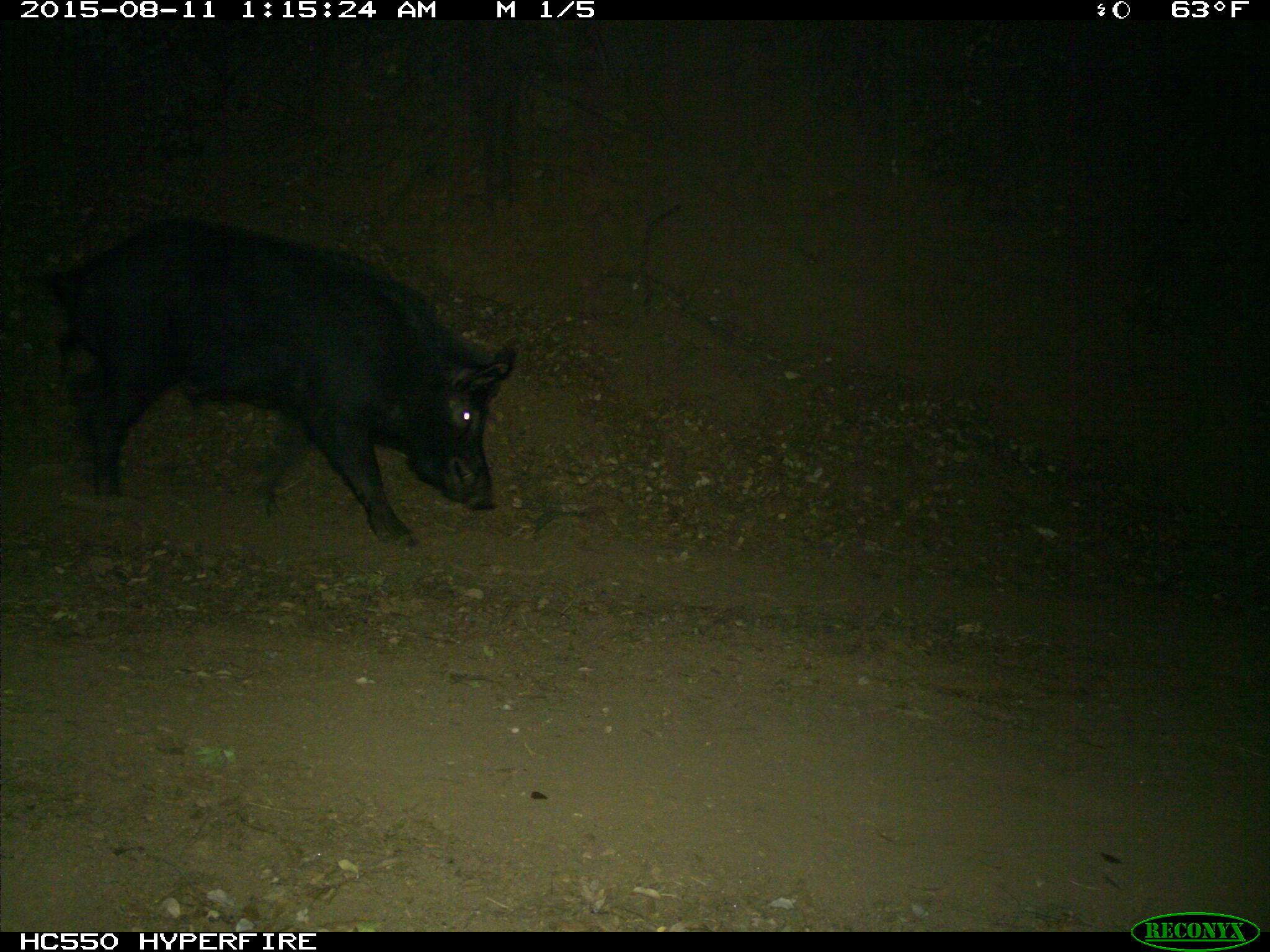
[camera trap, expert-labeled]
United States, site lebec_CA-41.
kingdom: Animalia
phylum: Chordata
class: Mammalia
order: Artiodactyla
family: Suidae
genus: Sus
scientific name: Sus scrofa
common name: wild boar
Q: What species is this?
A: Sus scrofa (wild boar).